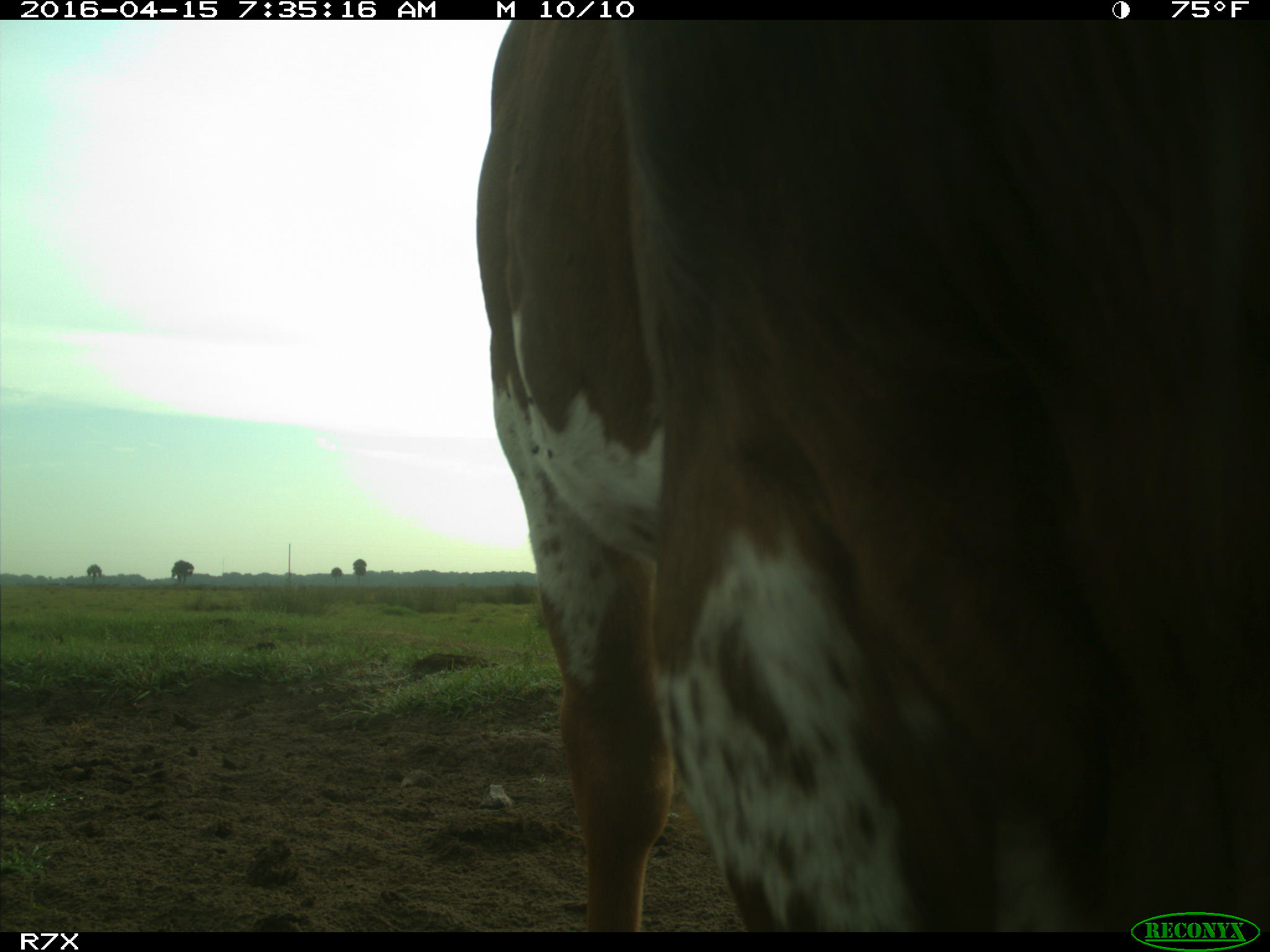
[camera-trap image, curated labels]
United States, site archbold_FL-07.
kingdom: Animalia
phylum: Chordata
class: Mammalia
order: Artiodactyla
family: Bovidae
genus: Bos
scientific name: Bos taurus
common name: domestic cow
Bos taurus (domestic cow).